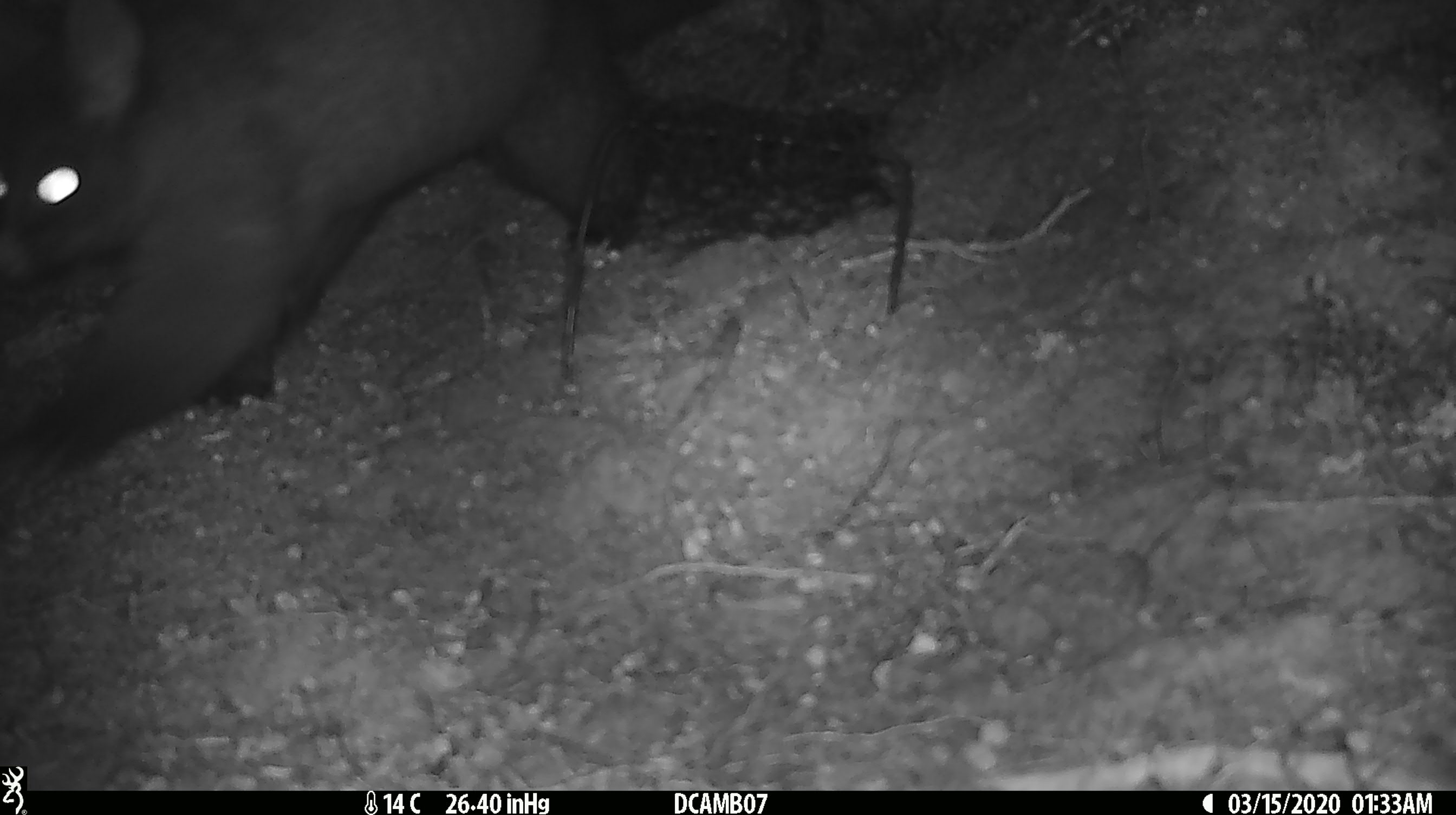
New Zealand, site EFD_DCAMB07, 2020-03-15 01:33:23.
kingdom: Animalia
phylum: Chordata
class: Mammalia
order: Diprotodontia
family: Phalangeridae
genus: Trichosurus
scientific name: Trichosurus vulpecula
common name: common brushtail possum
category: possum